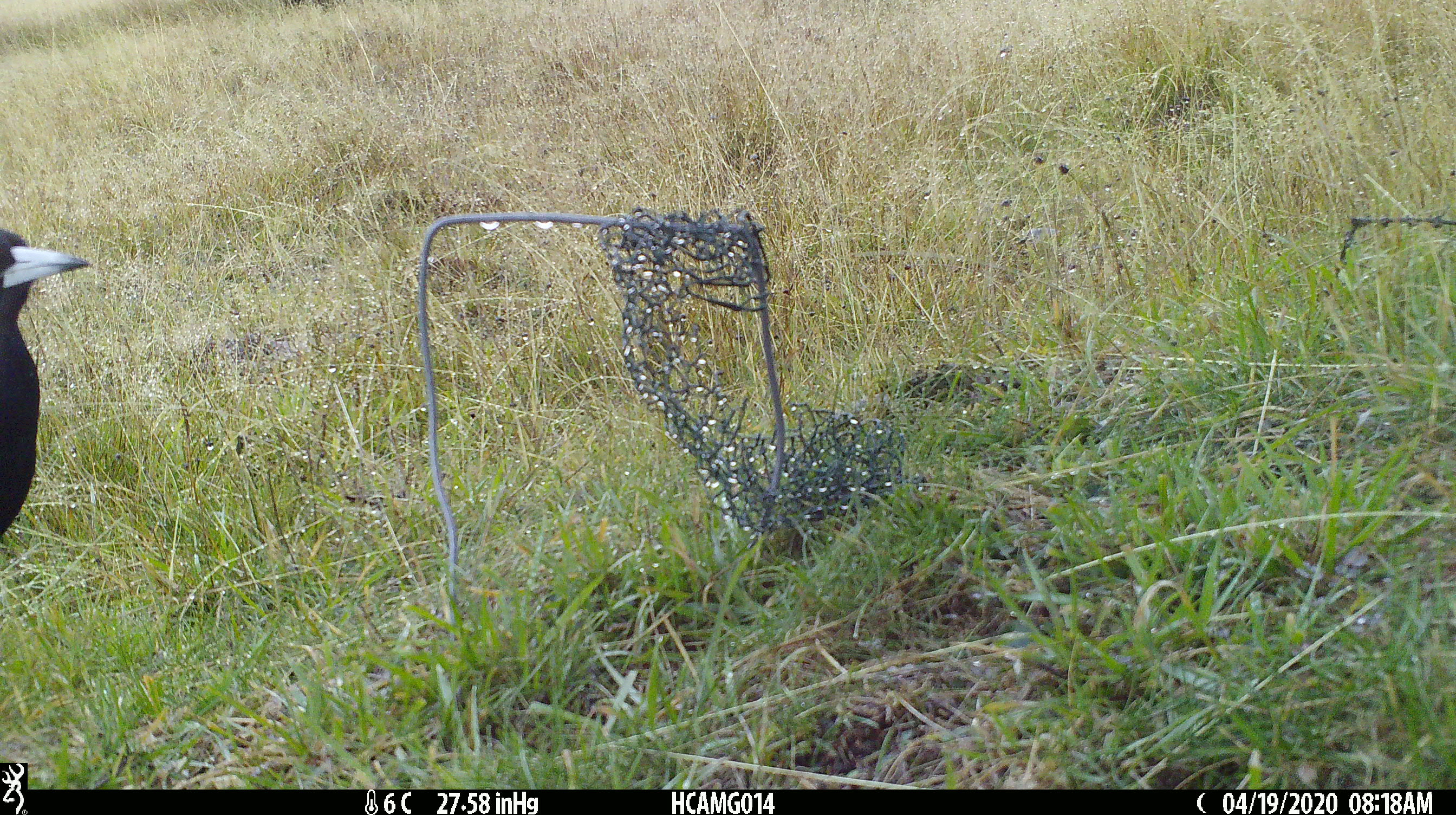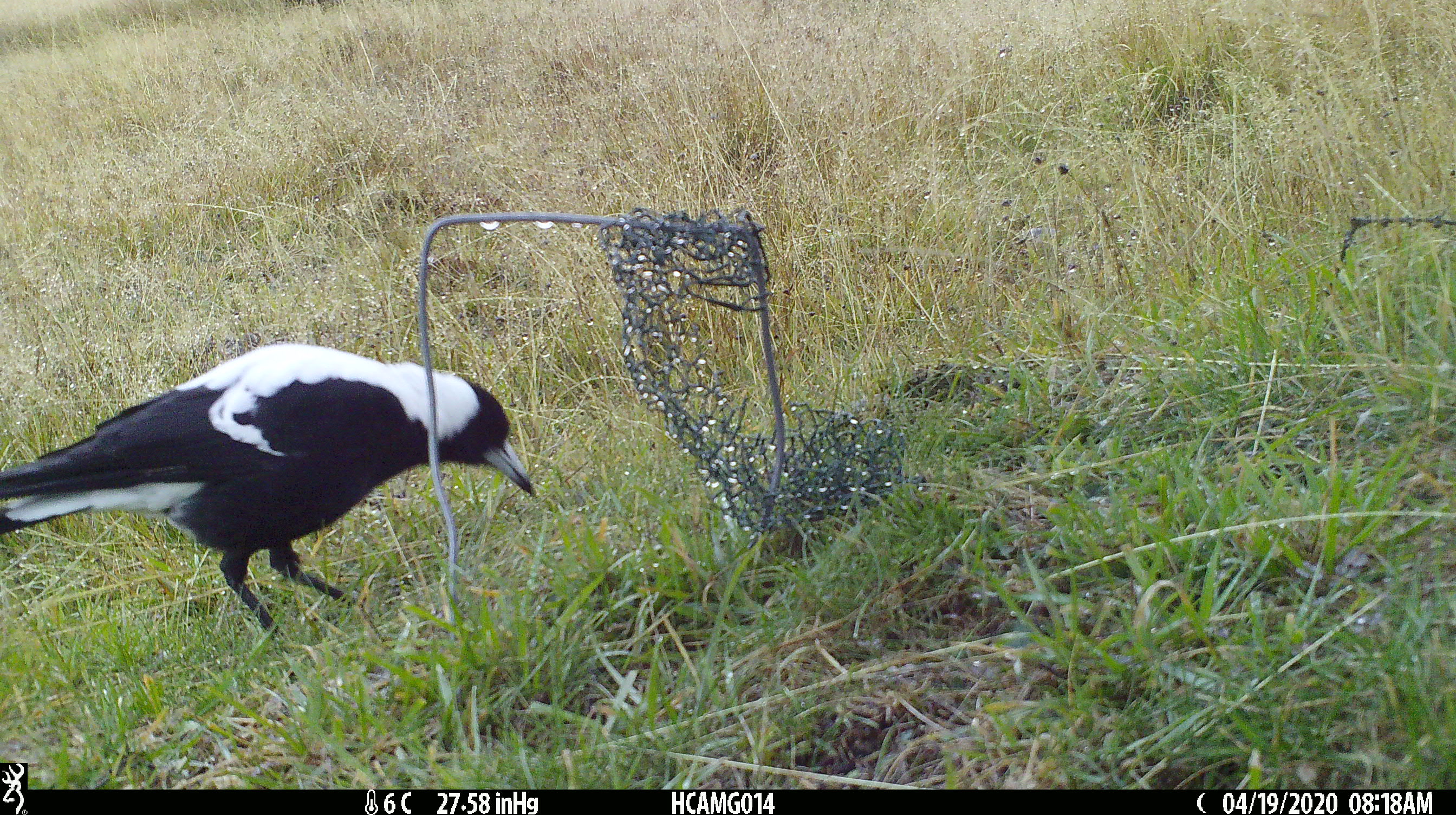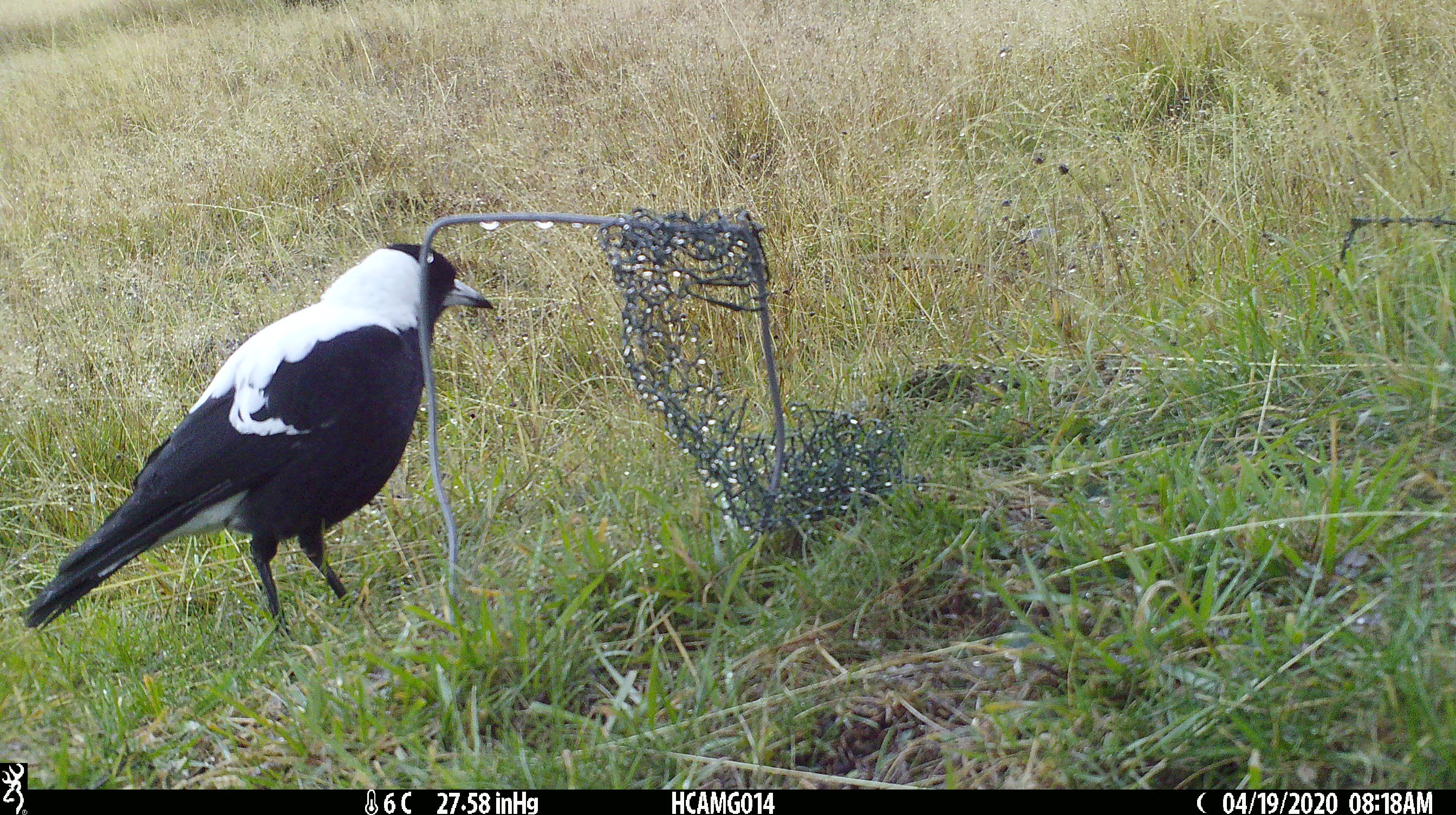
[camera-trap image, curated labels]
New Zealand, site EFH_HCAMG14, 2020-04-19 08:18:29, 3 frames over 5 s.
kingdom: Animalia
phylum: Chordata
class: Aves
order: Passeriformes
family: Artamidae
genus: Gymnorhina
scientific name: Gymnorhina tibicen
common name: australian magpie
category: magpie